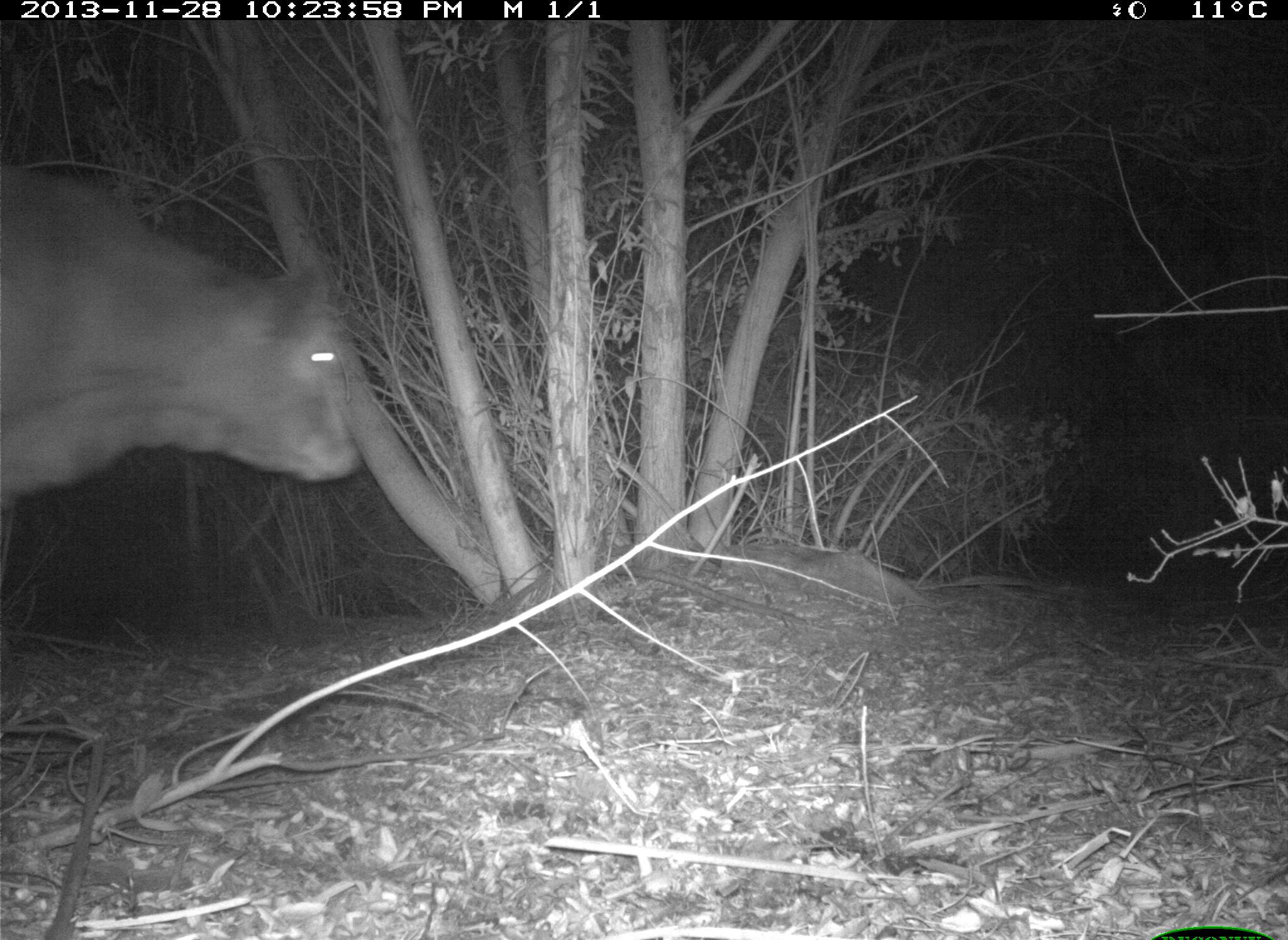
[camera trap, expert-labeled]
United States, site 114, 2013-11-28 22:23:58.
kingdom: Animalia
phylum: Chordata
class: Mammalia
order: Artiodactyla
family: Bovidae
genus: Bos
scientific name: Bos taurus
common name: cow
Cow (Bos taurus).